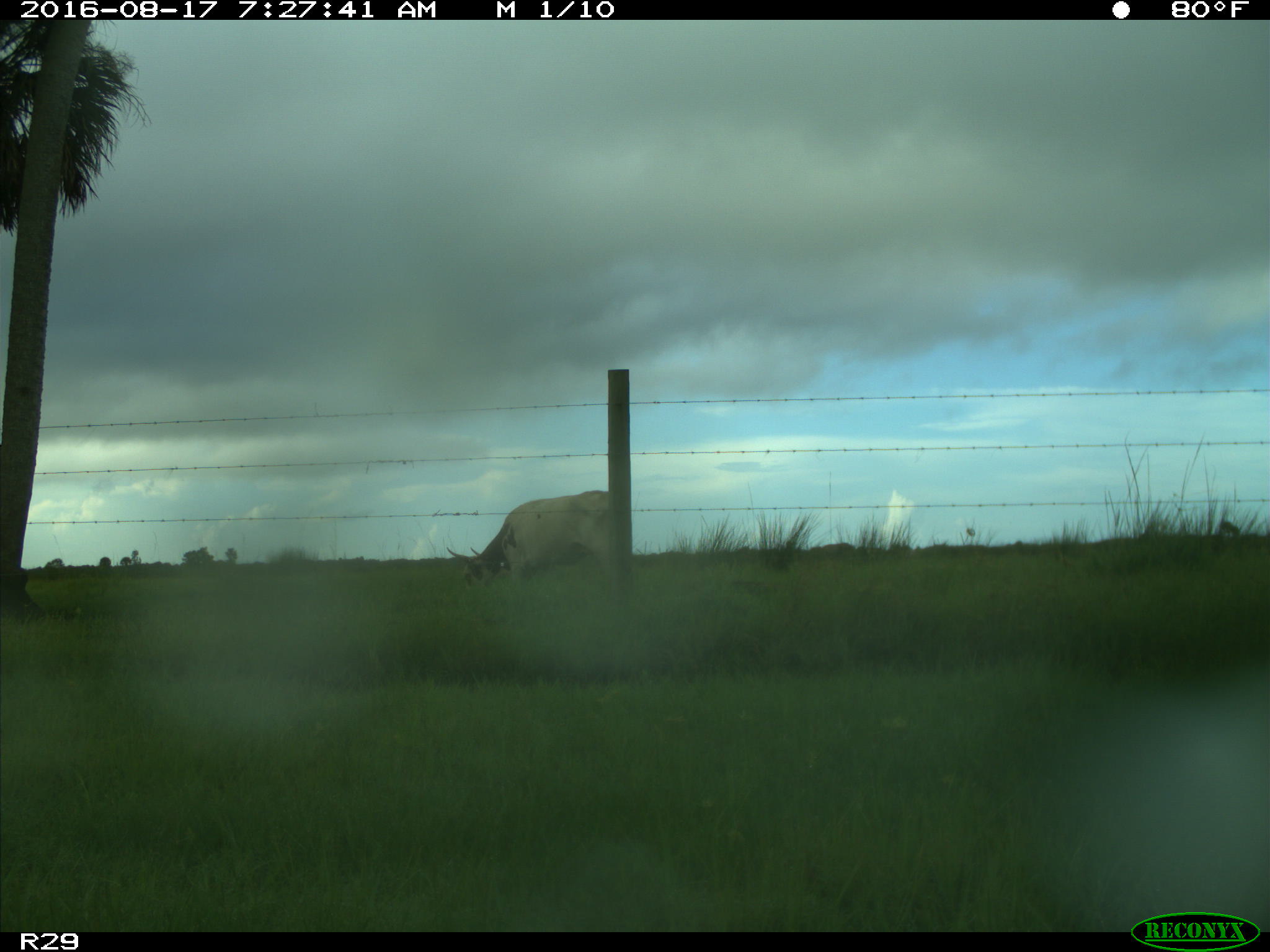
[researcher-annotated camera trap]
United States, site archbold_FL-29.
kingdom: Animalia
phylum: Chordata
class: Mammalia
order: Artiodactyla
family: Bovidae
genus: Bos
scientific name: Bos taurus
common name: domestic cow